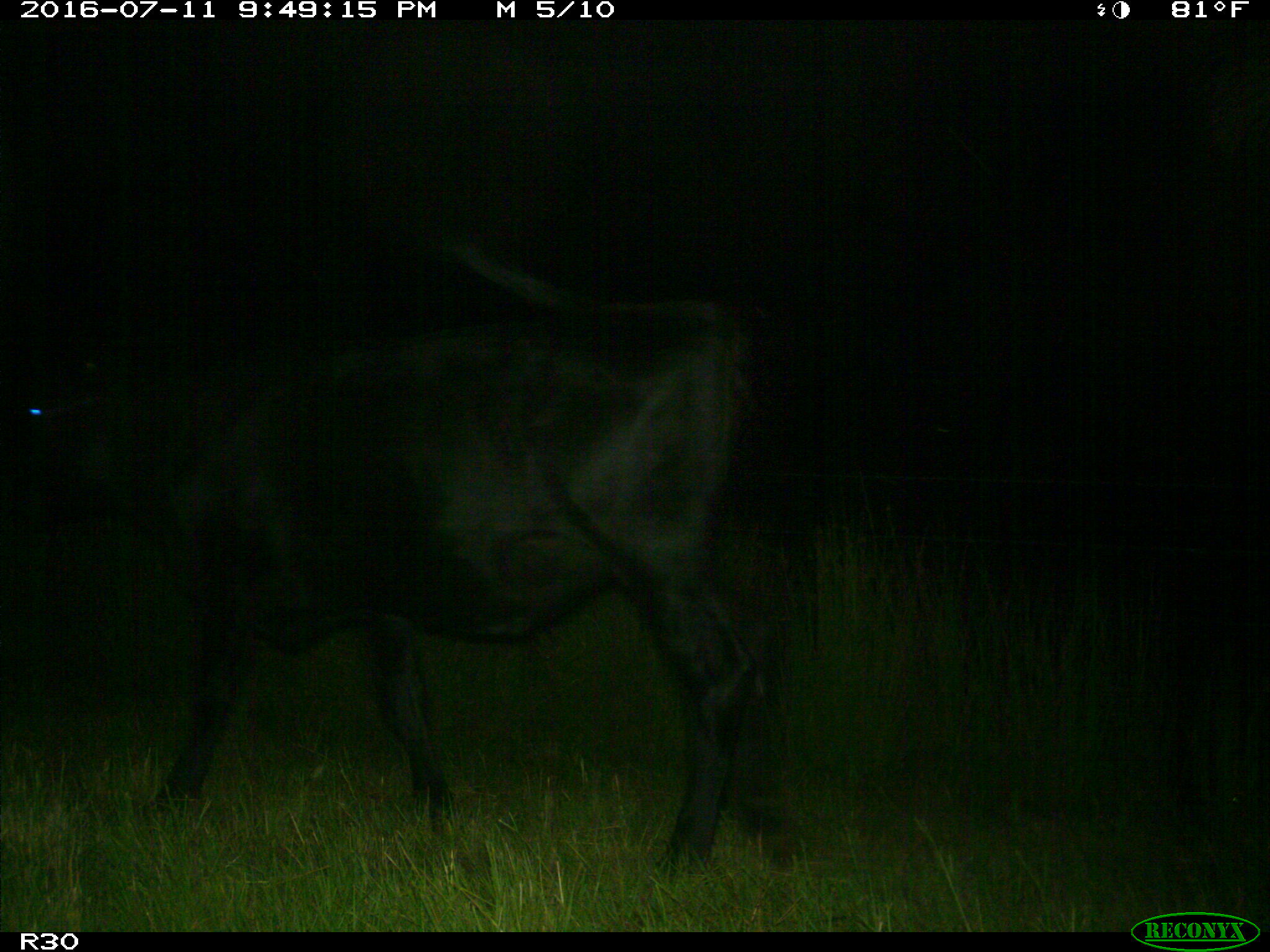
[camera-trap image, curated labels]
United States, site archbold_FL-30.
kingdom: Animalia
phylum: Chordata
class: Mammalia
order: Artiodactyla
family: Bovidae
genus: Bos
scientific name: Bos taurus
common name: domestic cow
Bos taurus (domestic cow).